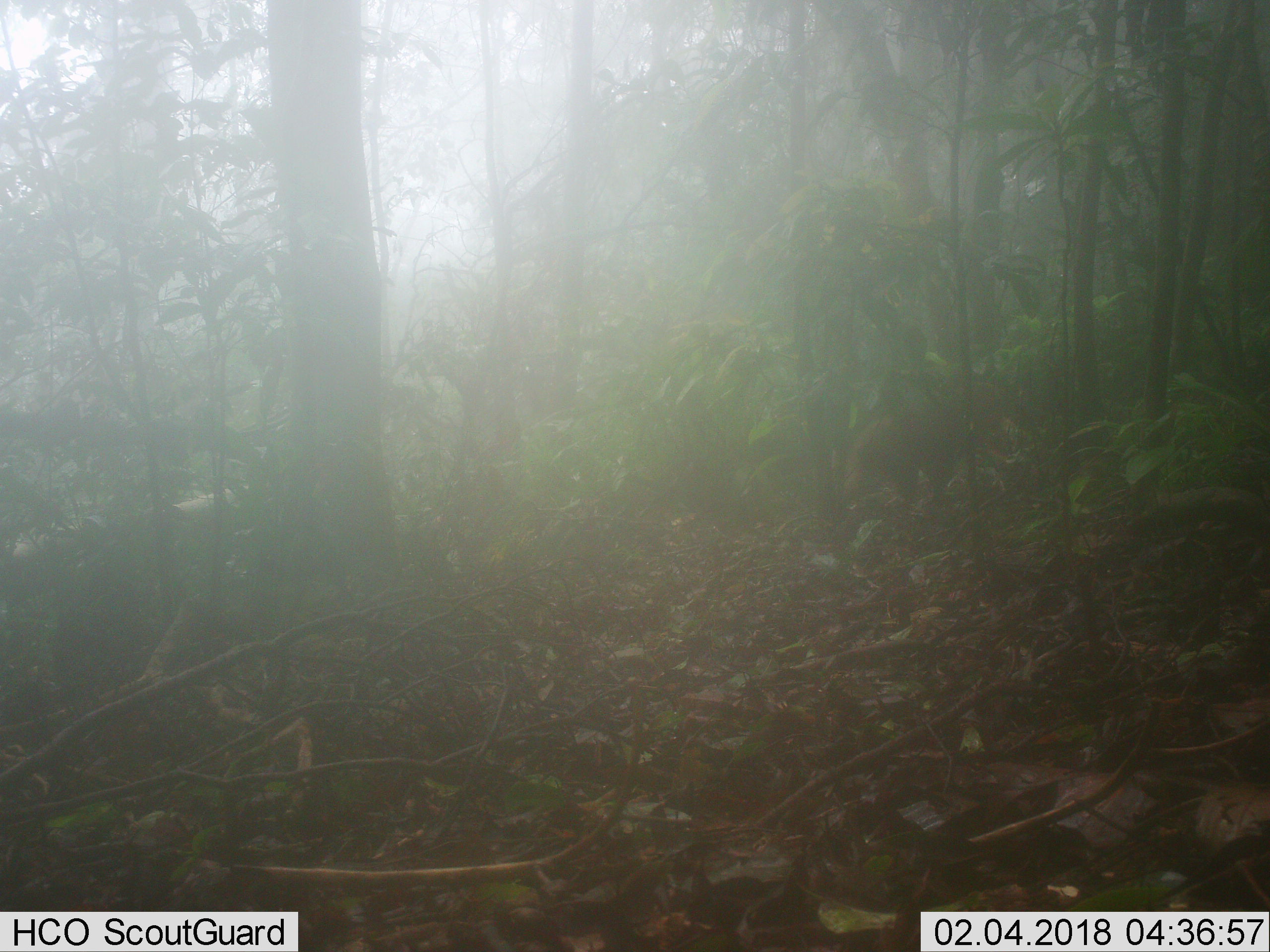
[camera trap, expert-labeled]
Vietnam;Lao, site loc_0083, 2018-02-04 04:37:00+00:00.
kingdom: Animalia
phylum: Chordata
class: Mammalia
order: Primates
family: Cercopithecidae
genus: Macaca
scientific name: Macaca arctoides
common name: stump-tailed macaque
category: stump tailed macaque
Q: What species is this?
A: Stump tailed macaque (stump-tailed macaque) (Macaca arctoides).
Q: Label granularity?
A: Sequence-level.